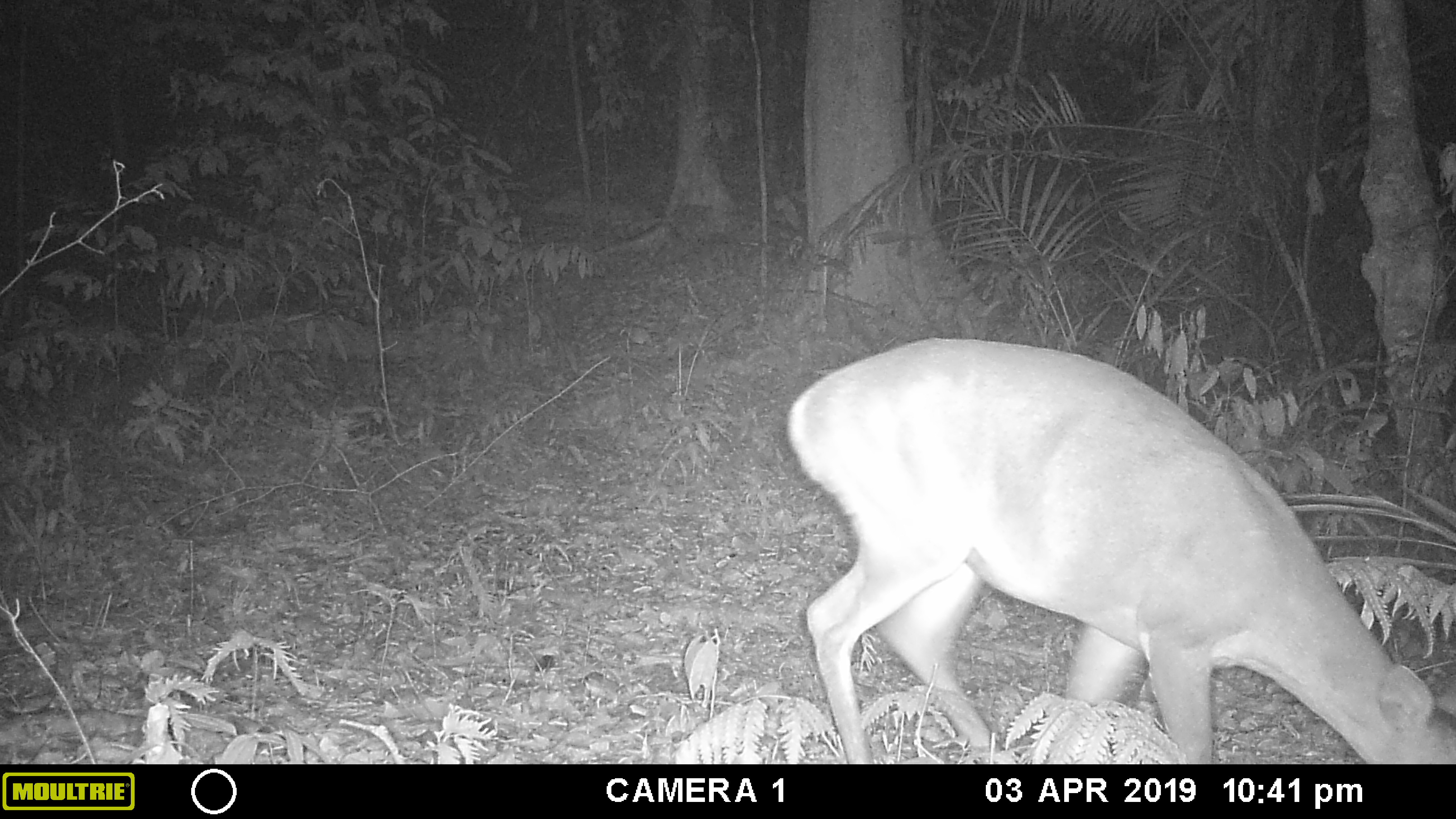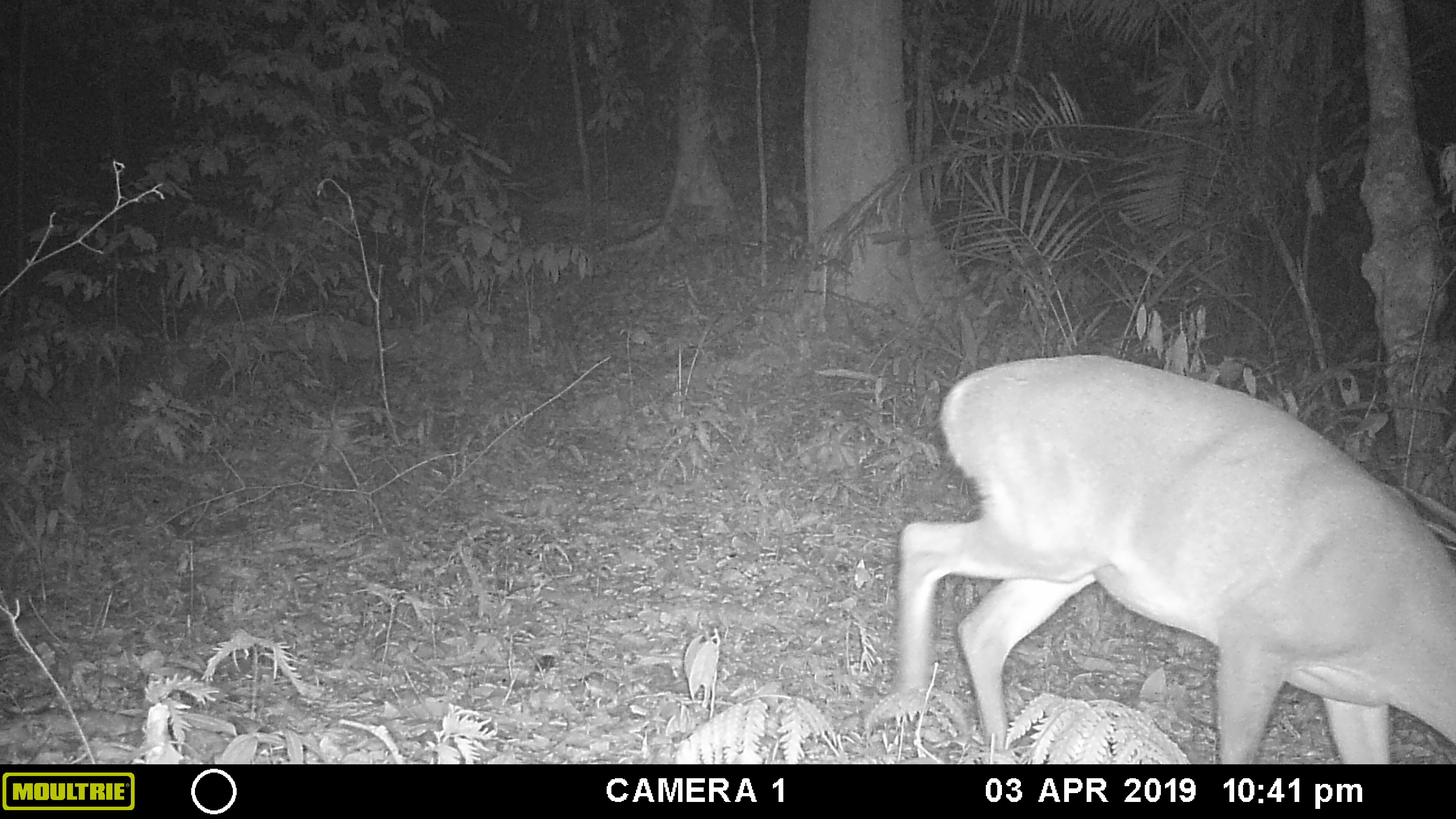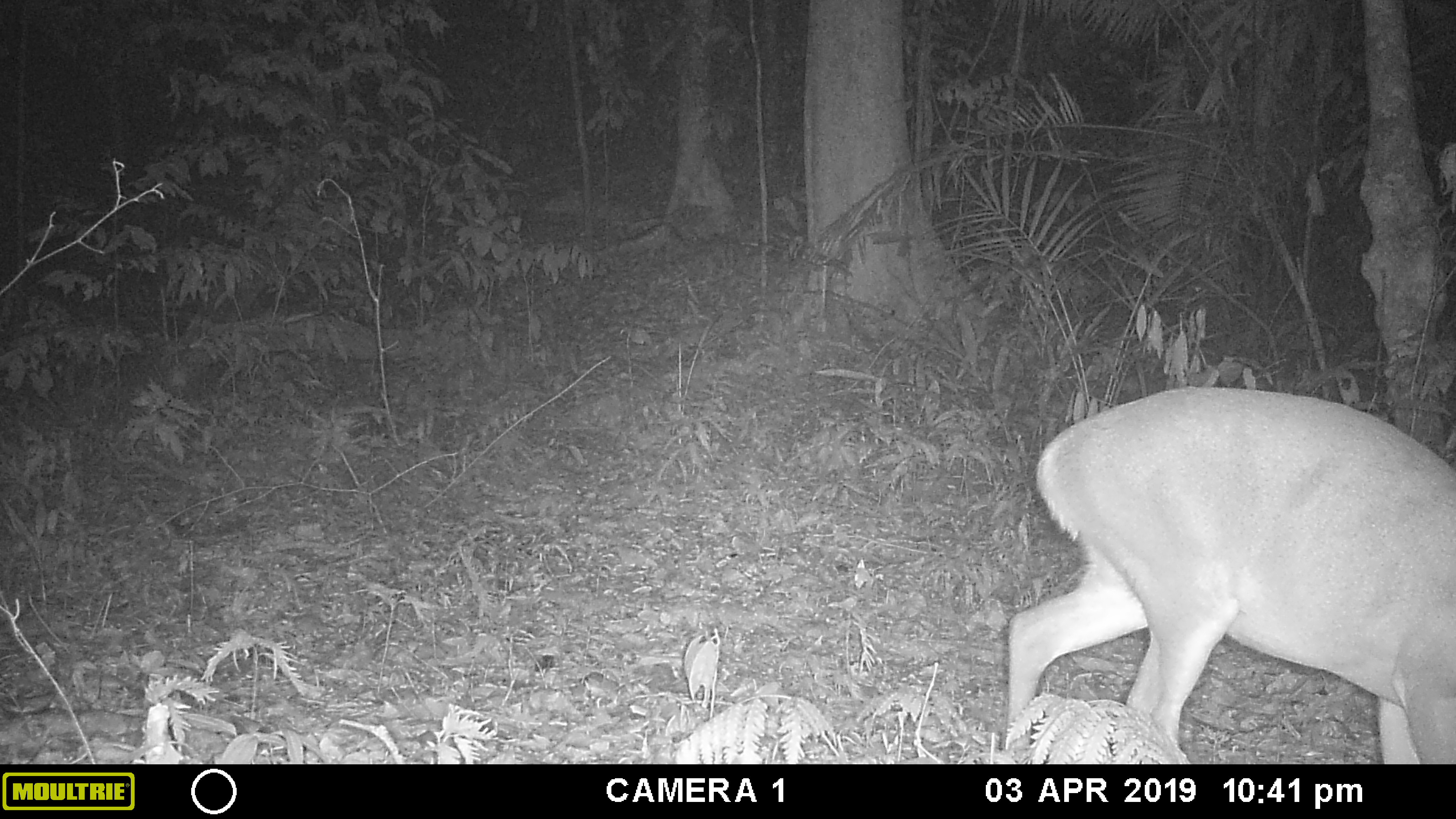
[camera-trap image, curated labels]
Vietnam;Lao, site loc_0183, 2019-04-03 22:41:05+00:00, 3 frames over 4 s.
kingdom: Animalia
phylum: Chordata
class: Mammalia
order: Artiodactyla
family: Cervidae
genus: Muntiacus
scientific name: Muntiacus vuquangensis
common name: large-antlered muntjac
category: large antlered muntjac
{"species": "large antlered muntjac (large-antlered muntjac) (Muntiacus vuquangensis)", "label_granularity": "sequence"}